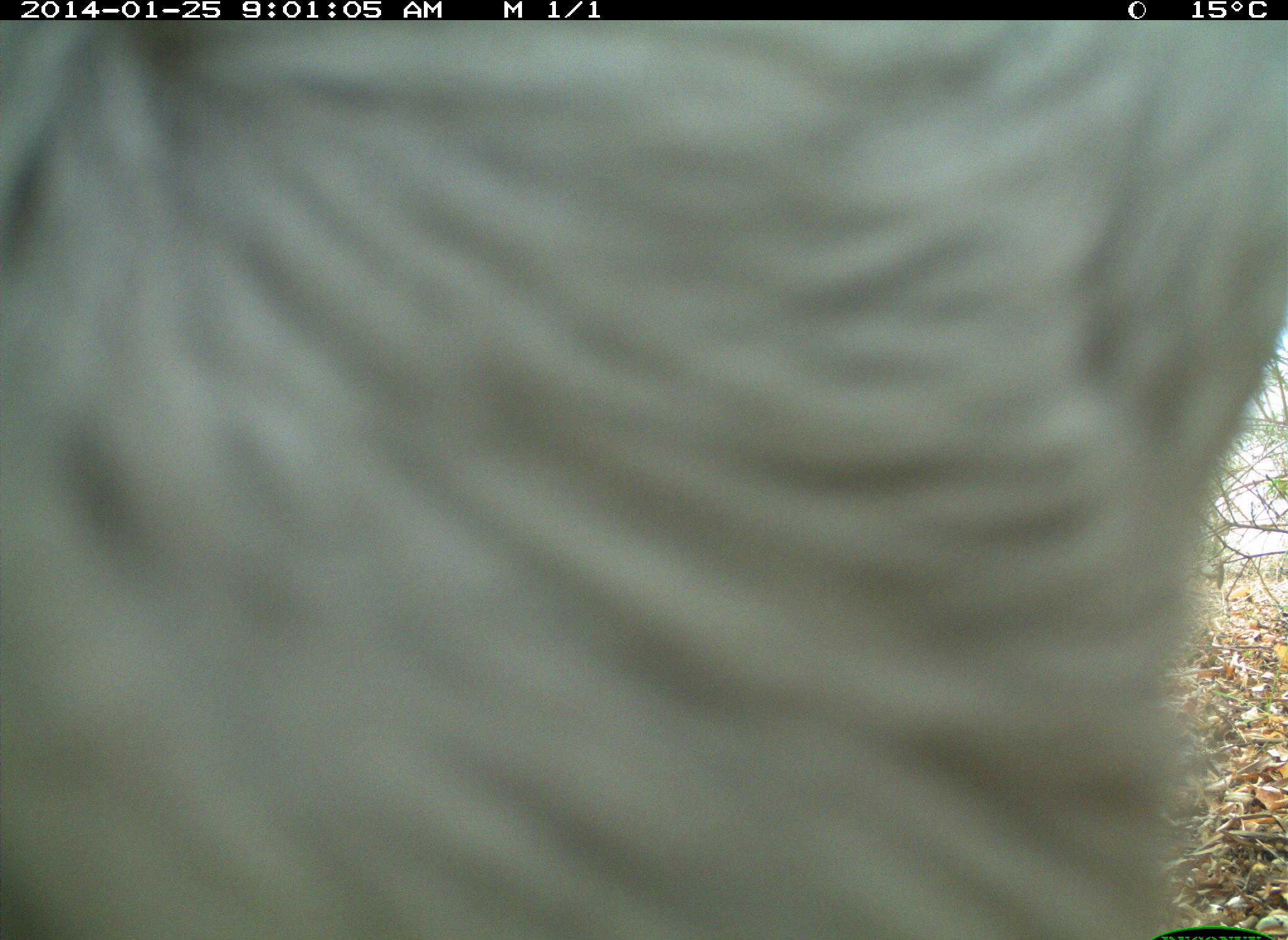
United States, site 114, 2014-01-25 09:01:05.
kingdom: Animalia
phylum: Chordata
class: Mammalia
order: Artiodactyla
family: Bovidae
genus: Bos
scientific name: Bos taurus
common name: cow